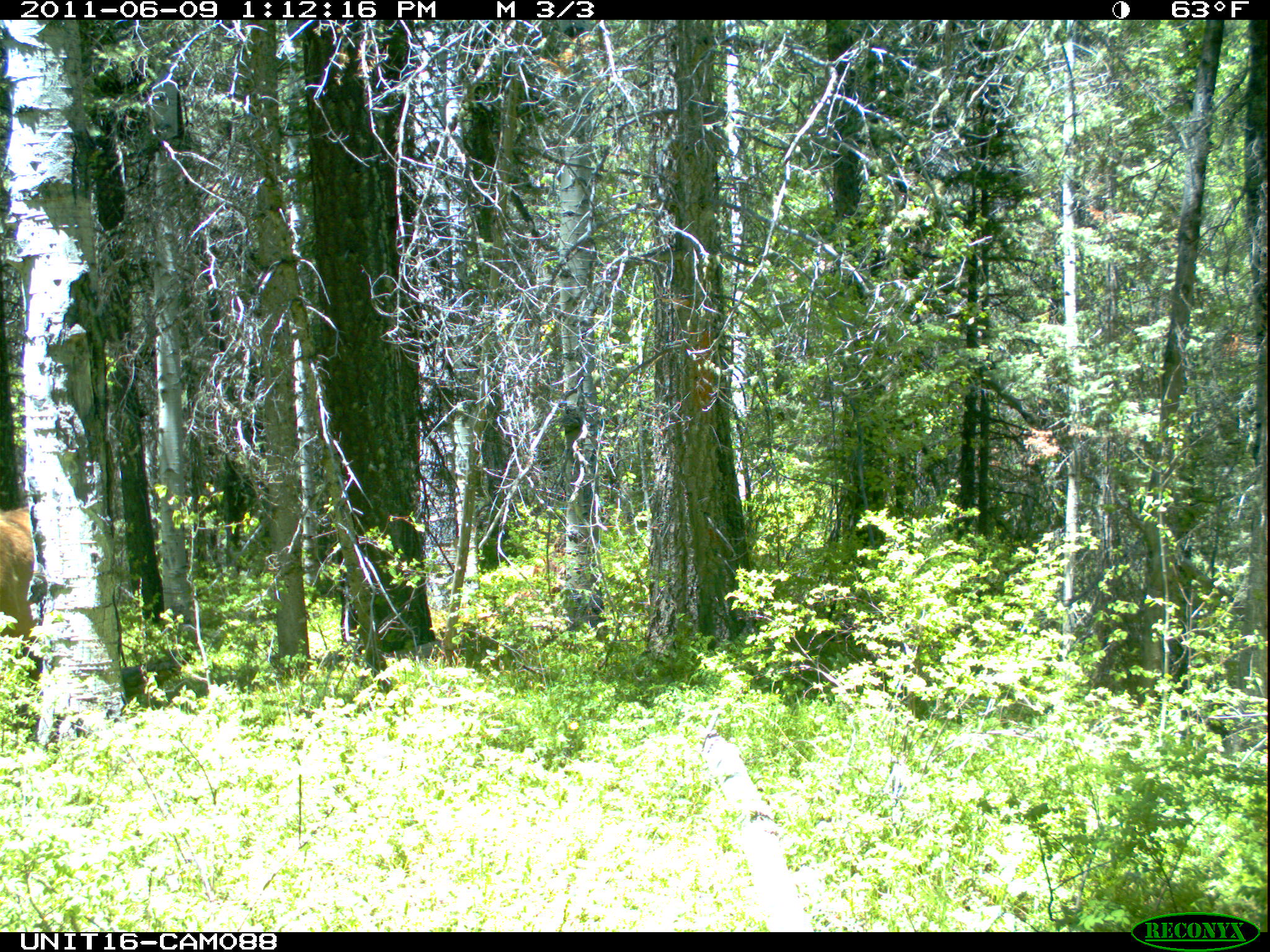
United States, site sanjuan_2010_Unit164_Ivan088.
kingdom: Animalia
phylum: Chordata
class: Mammalia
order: Artiodactyla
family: Cervidae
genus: Cervus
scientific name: Cervus elaphus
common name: red deer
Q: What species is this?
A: Cervus elaphus (red deer).